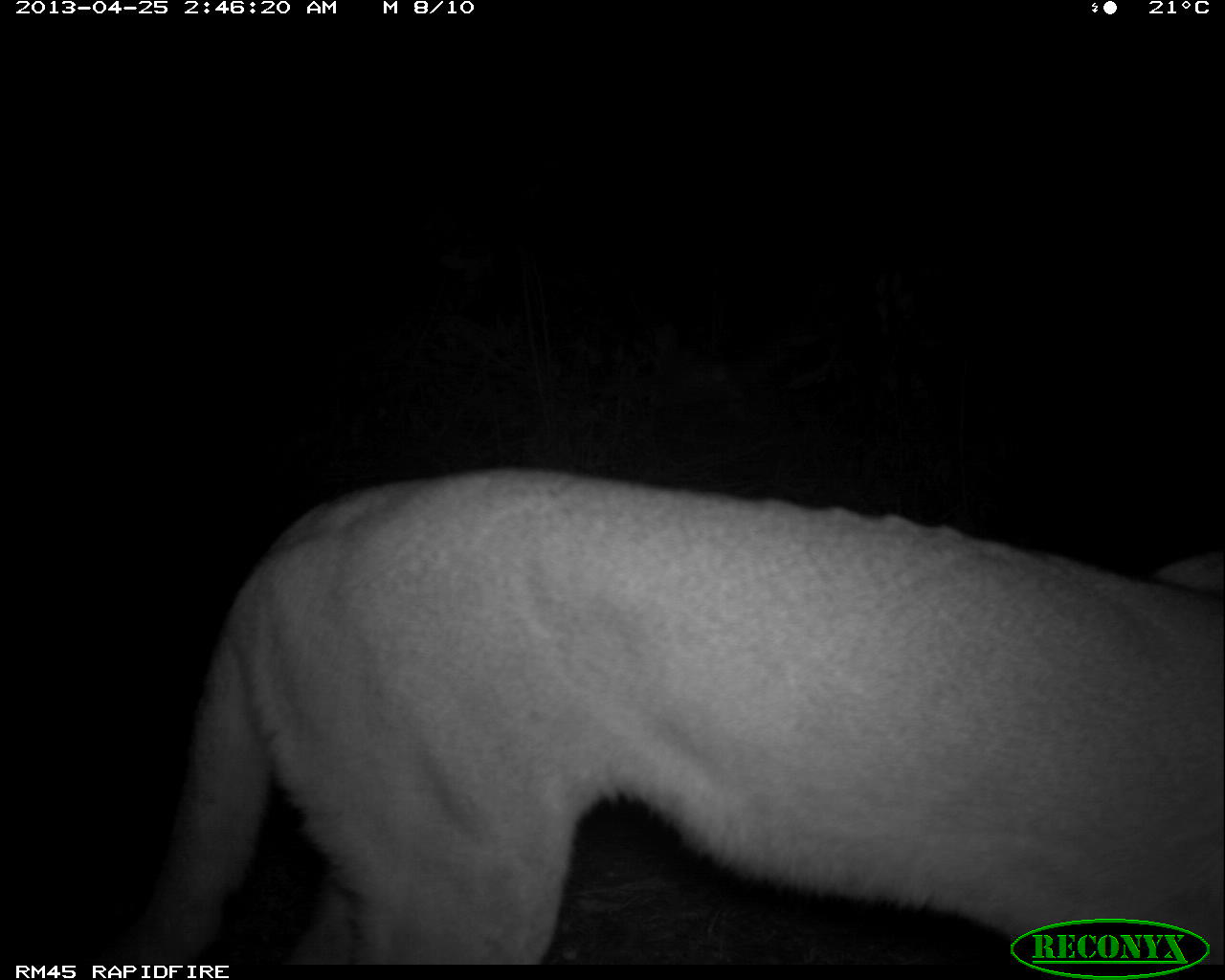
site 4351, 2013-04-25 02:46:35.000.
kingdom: Animalia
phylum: Chordata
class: Mammalia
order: Carnivora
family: Felidae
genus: Puma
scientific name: Puma concolor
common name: mountain lion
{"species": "Puma concolor (mountain lion)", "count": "1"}